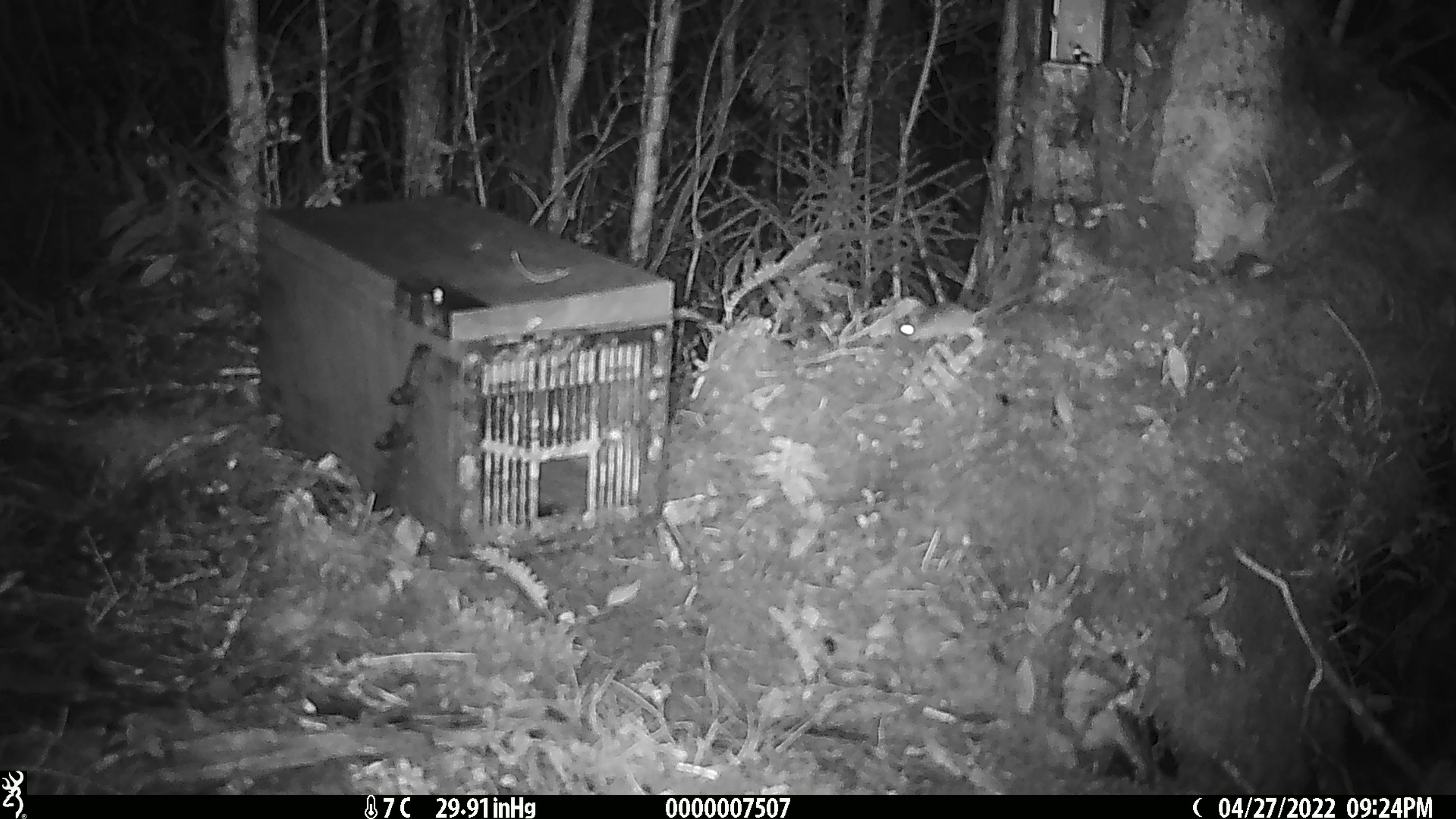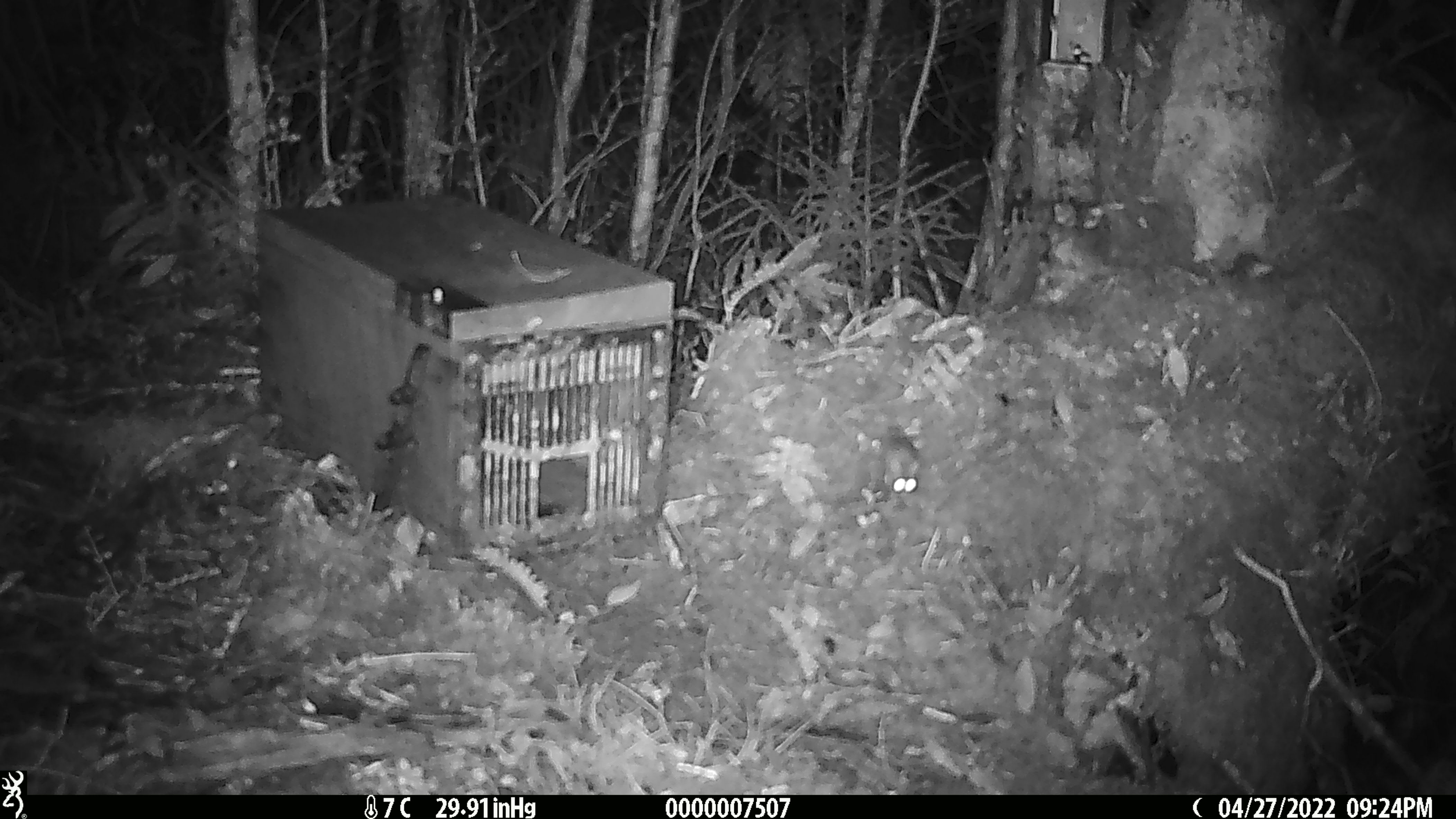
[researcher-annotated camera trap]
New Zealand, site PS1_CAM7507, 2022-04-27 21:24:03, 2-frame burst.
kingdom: Animalia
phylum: Chordata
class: Mammalia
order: Rodentia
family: Muridae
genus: Mus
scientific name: Mus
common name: mouse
Mouse (Mus).